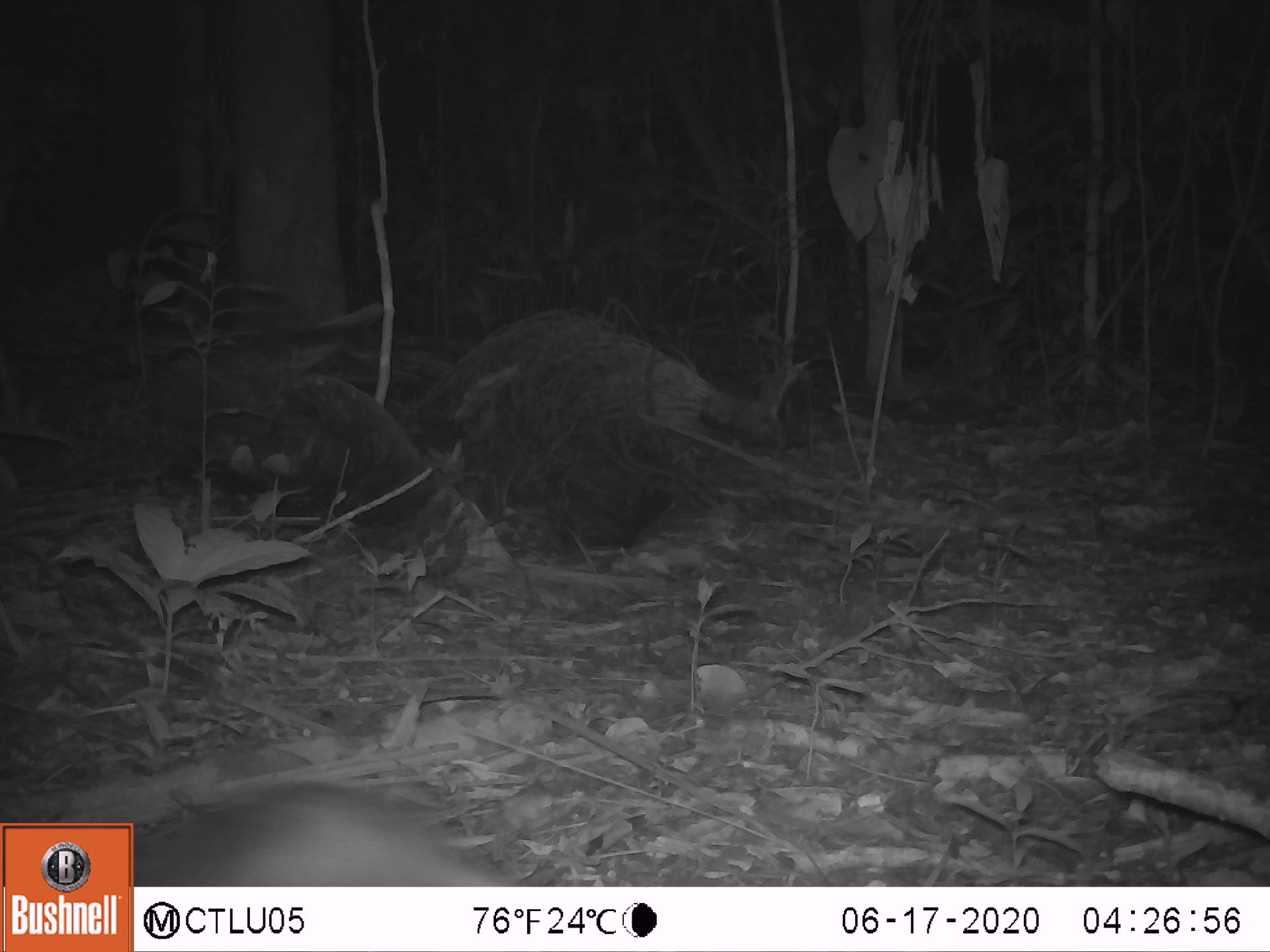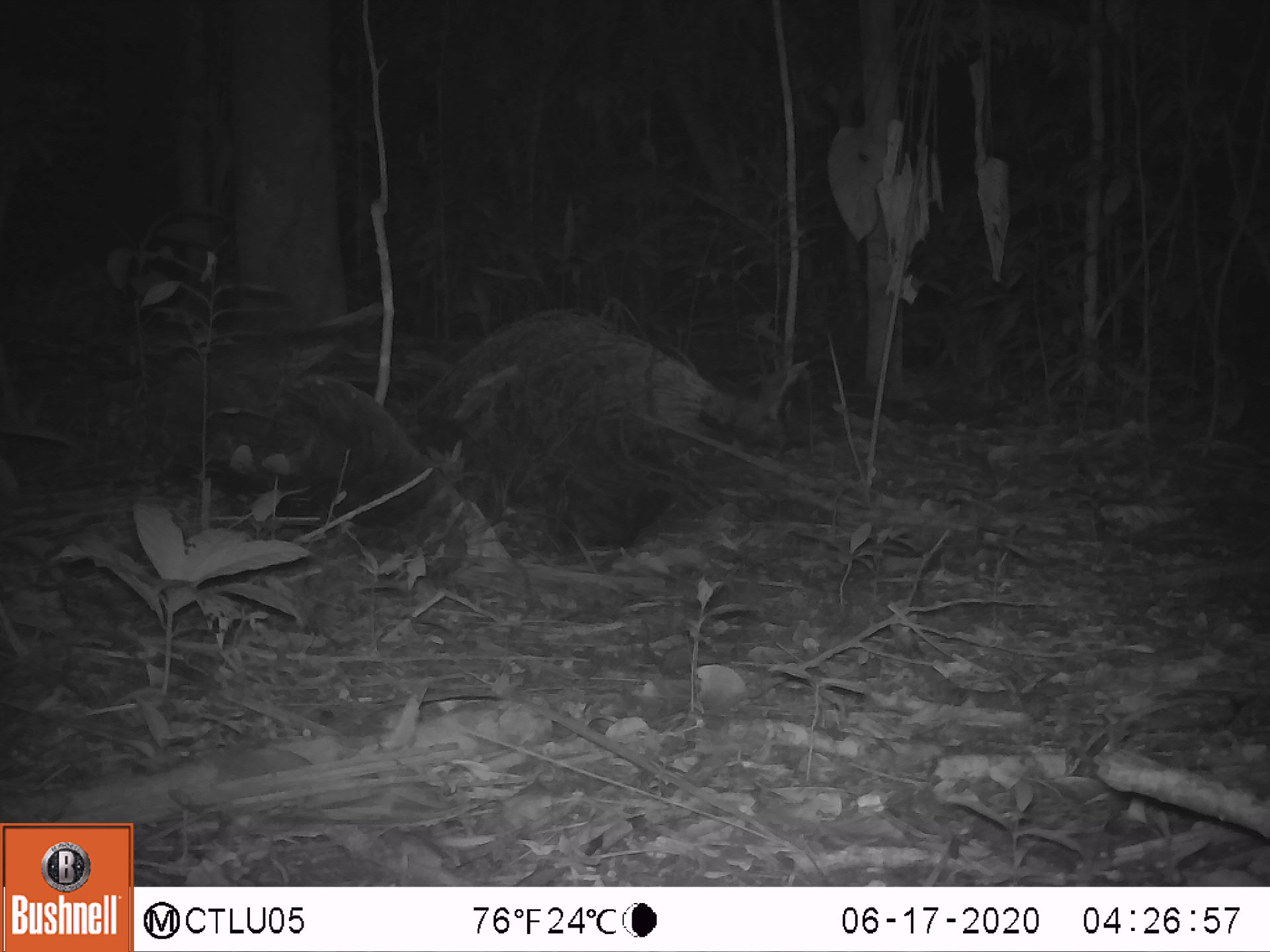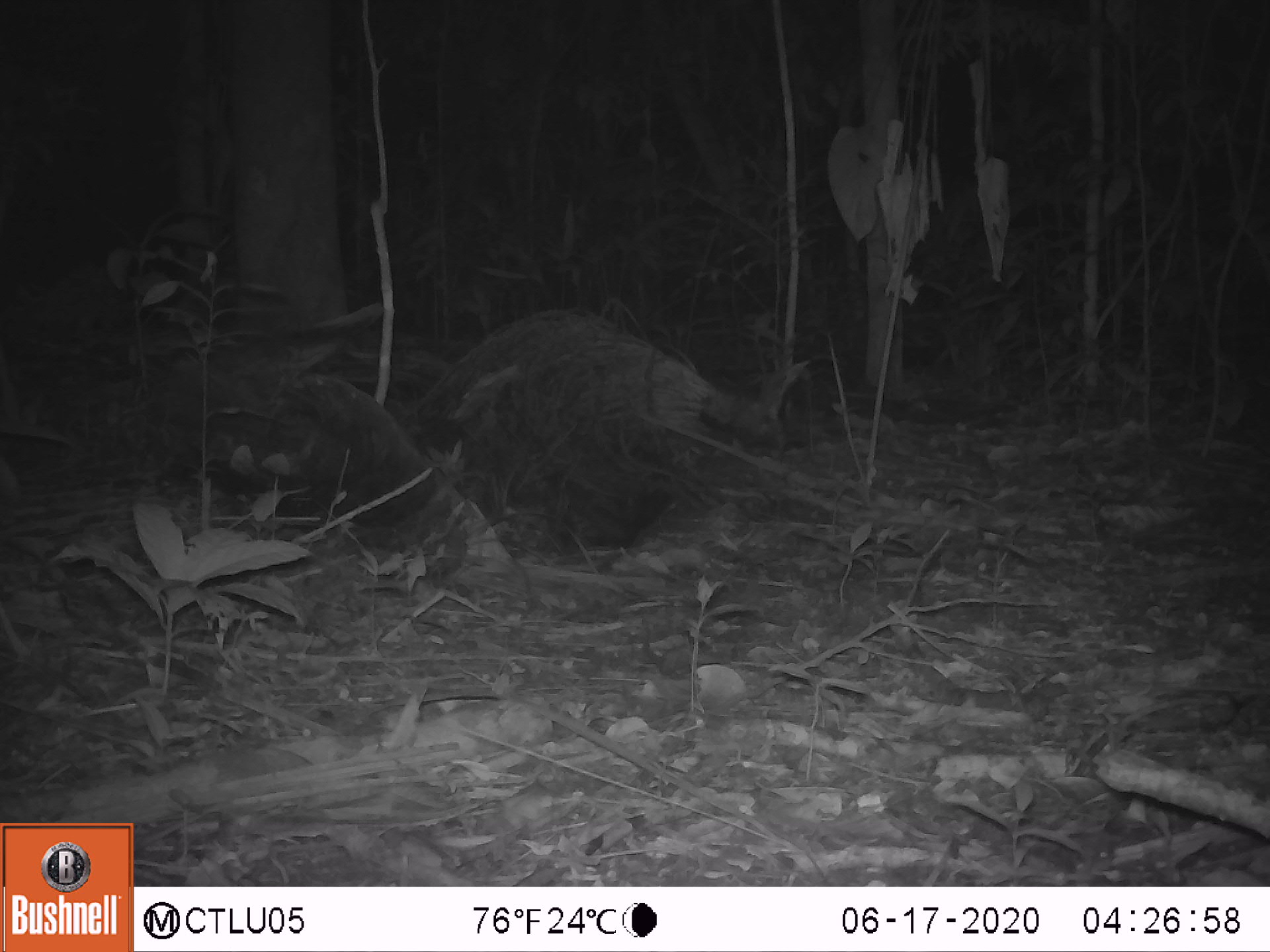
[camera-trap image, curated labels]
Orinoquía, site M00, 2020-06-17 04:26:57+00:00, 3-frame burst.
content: unidentified animal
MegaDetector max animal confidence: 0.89